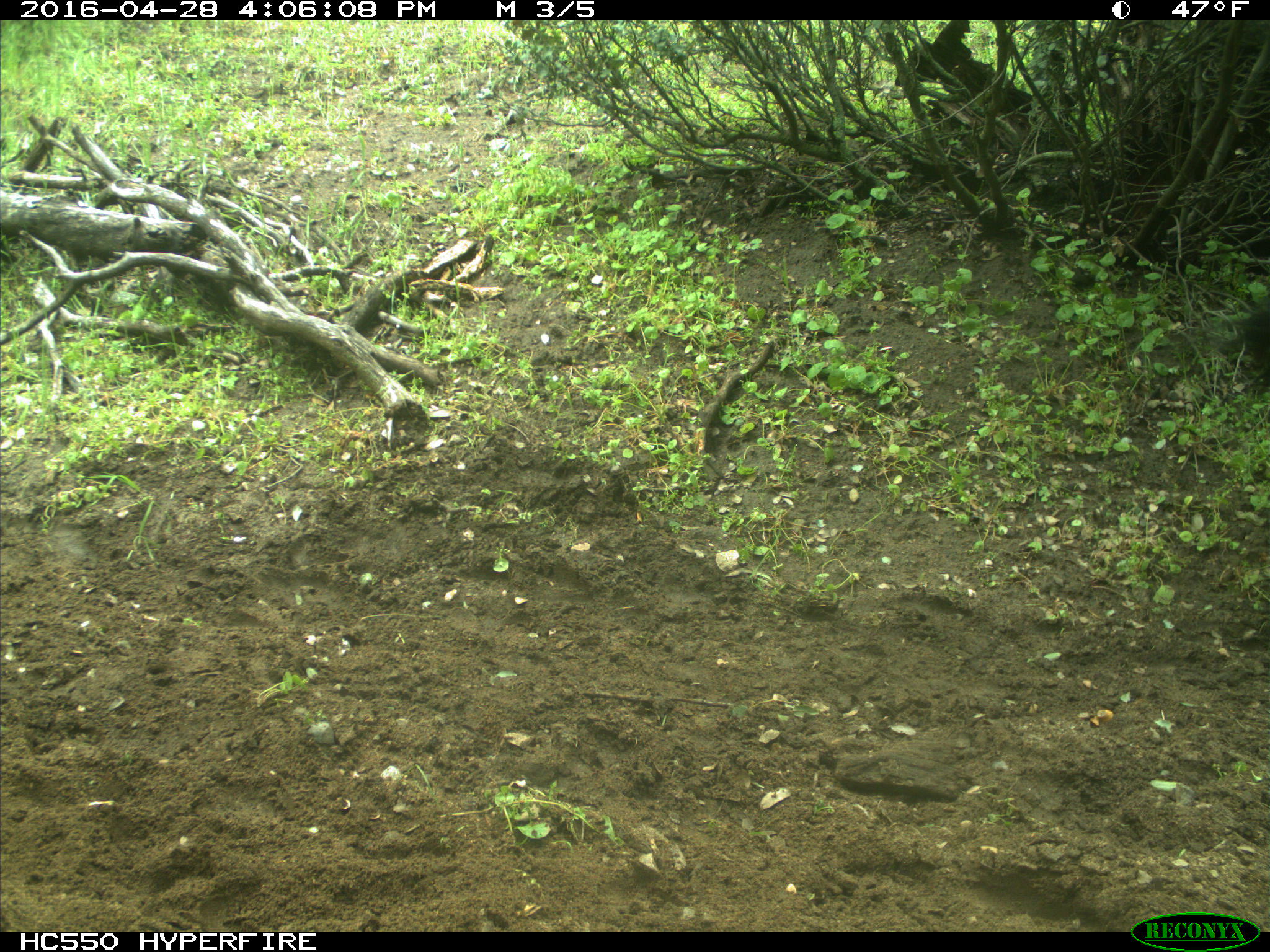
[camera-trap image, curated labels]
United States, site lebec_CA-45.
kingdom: Animalia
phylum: Chordata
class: Mammalia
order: Artiodactyla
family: Bovidae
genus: Bos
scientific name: Bos taurus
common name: domestic cow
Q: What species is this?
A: Bos taurus (domestic cow).